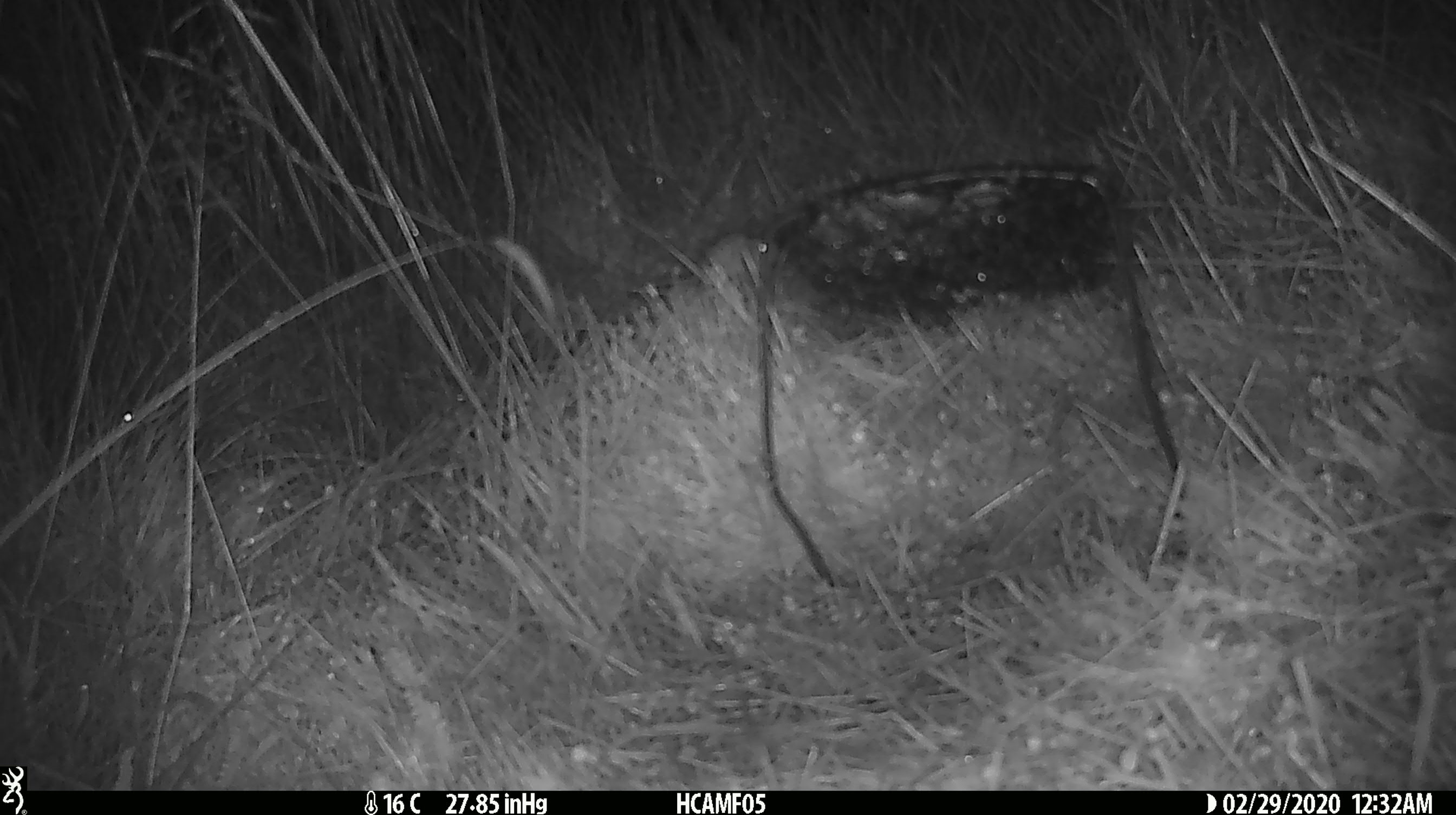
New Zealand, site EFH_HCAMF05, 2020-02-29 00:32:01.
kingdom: Animalia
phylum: Chordata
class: Mammalia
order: Rodentia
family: Muridae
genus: Mus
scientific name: Mus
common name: mouse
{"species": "mouse (Mus)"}